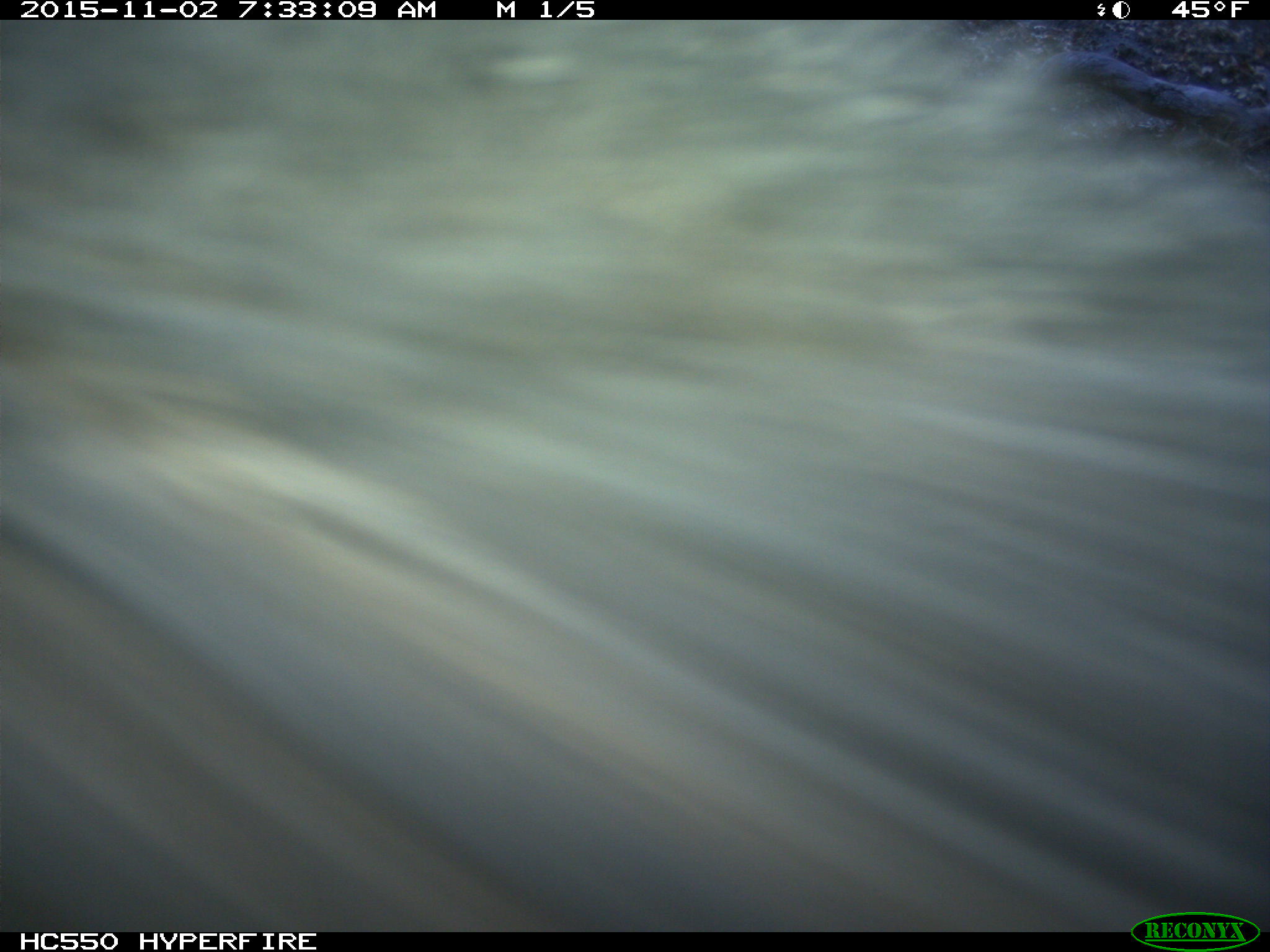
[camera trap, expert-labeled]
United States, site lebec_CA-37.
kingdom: Animalia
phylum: Chordata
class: Mammalia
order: Artiodactyla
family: Suidae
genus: Sus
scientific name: Sus scrofa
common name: wild boar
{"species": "Sus scrofa (wild boar)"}